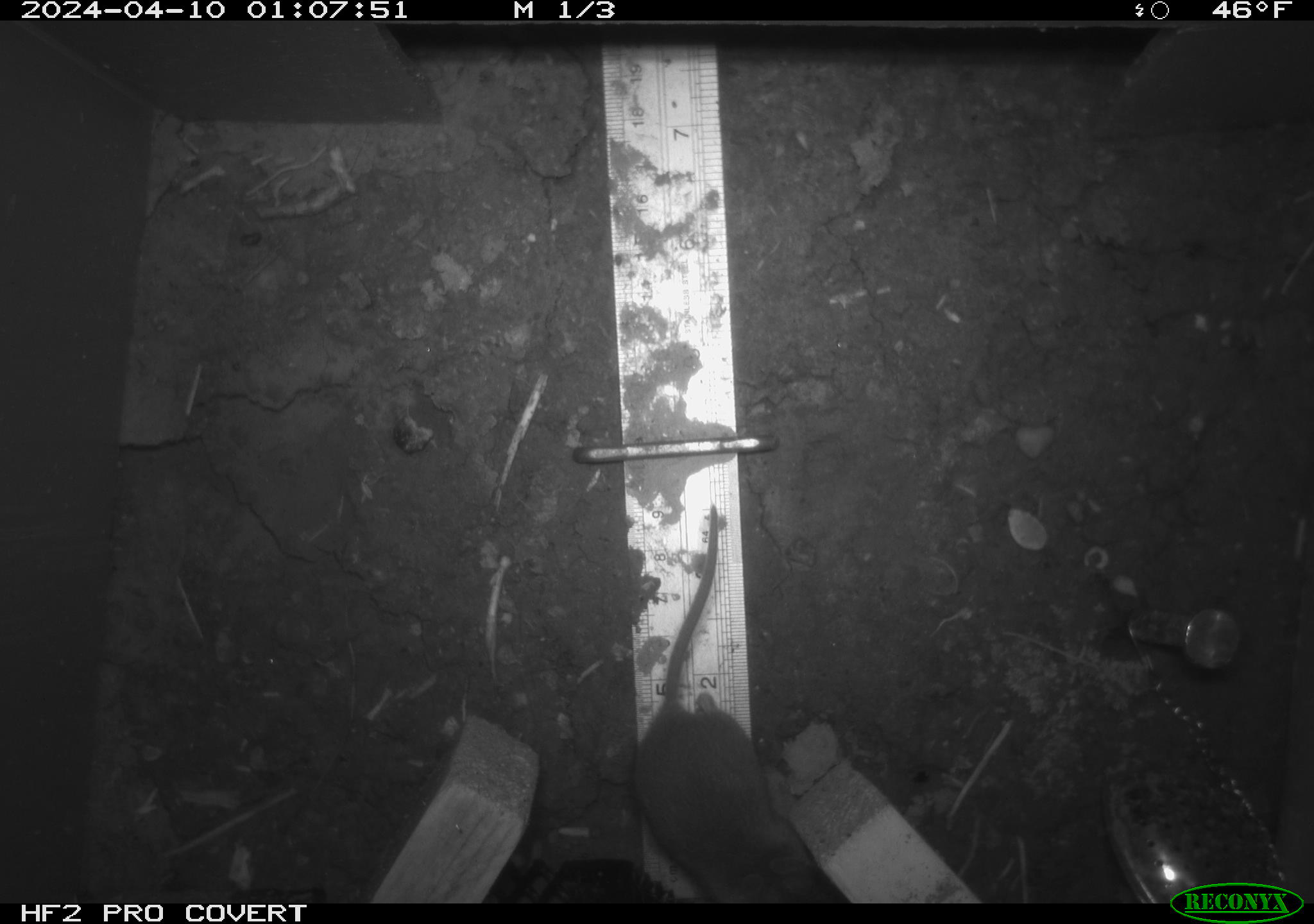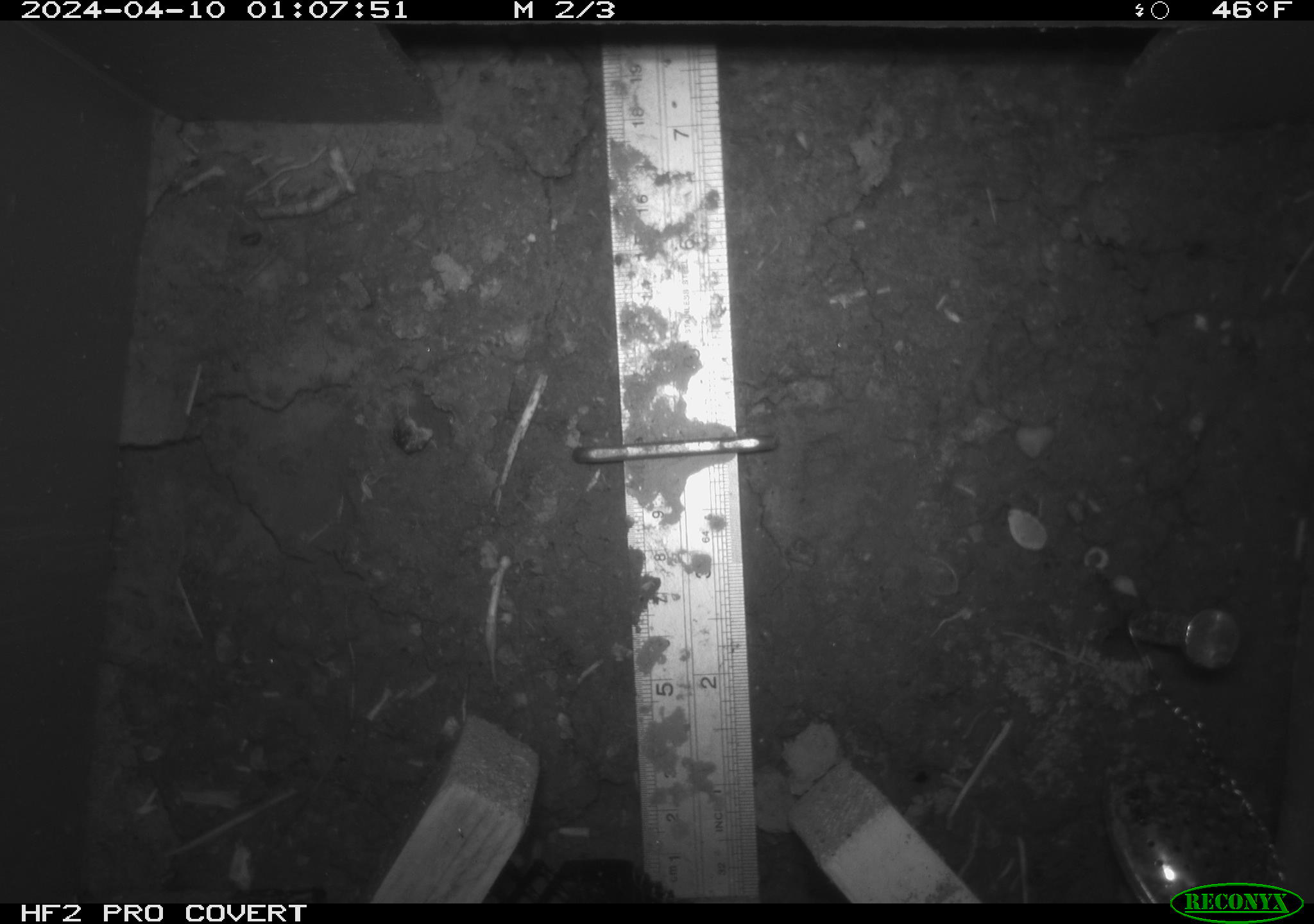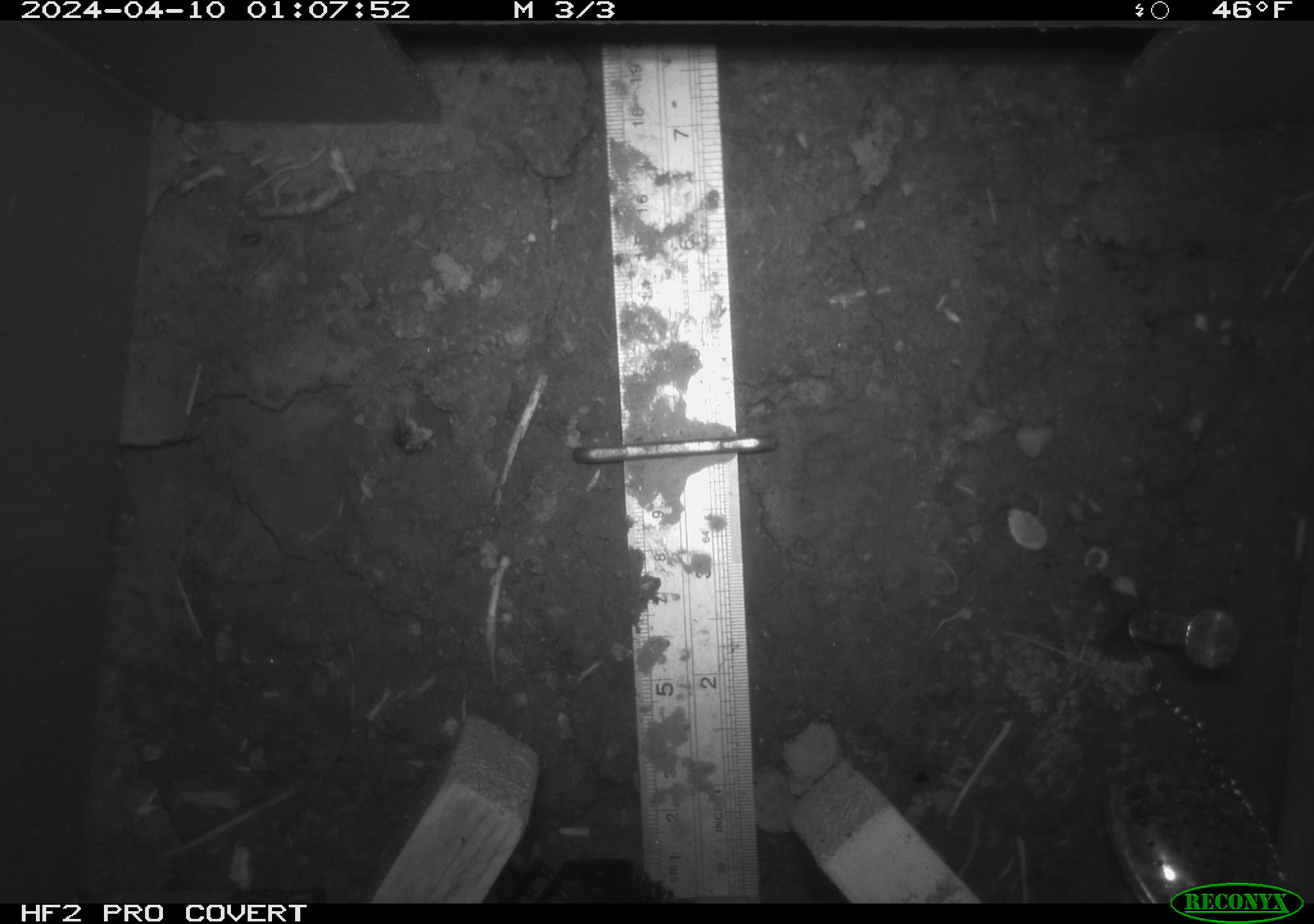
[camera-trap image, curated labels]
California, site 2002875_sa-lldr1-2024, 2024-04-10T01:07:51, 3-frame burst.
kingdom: Animalia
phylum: Chordata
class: Mammalia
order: Rodentia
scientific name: Rodentia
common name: mouse species